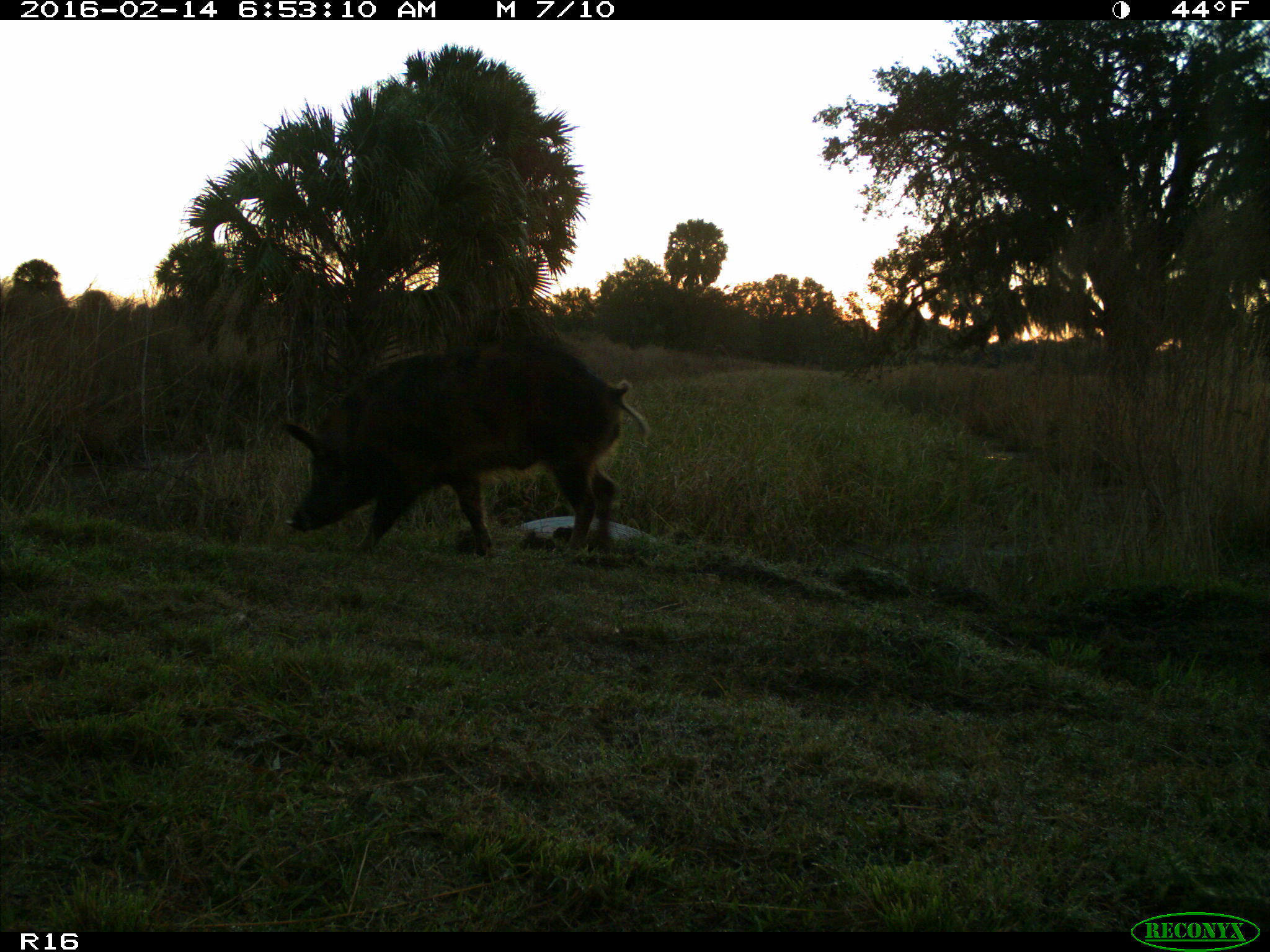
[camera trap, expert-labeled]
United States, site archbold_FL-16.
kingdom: Animalia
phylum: Chordata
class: Mammalia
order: Artiodactyla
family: Suidae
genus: Sus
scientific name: Sus scrofa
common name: wild boar